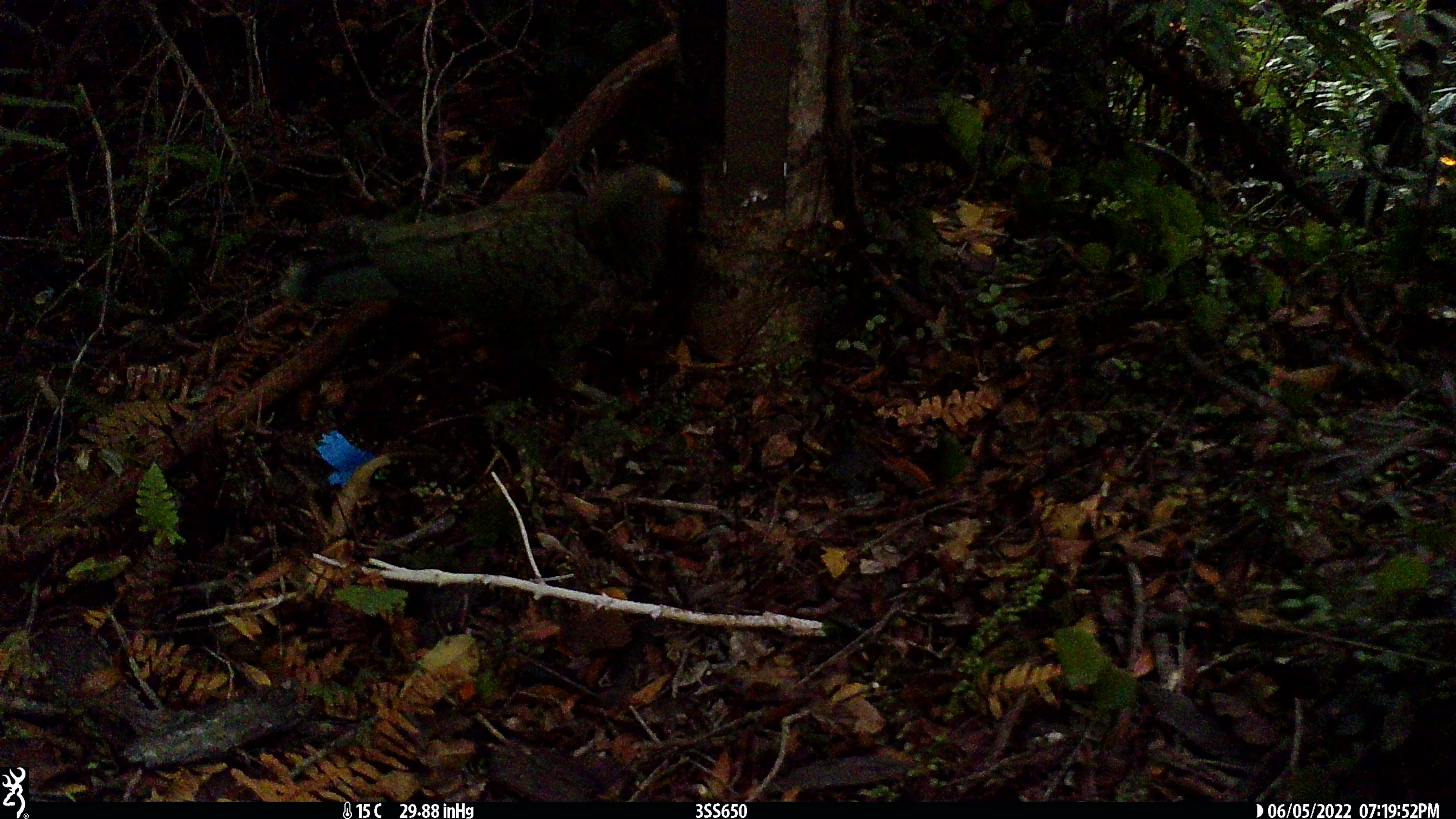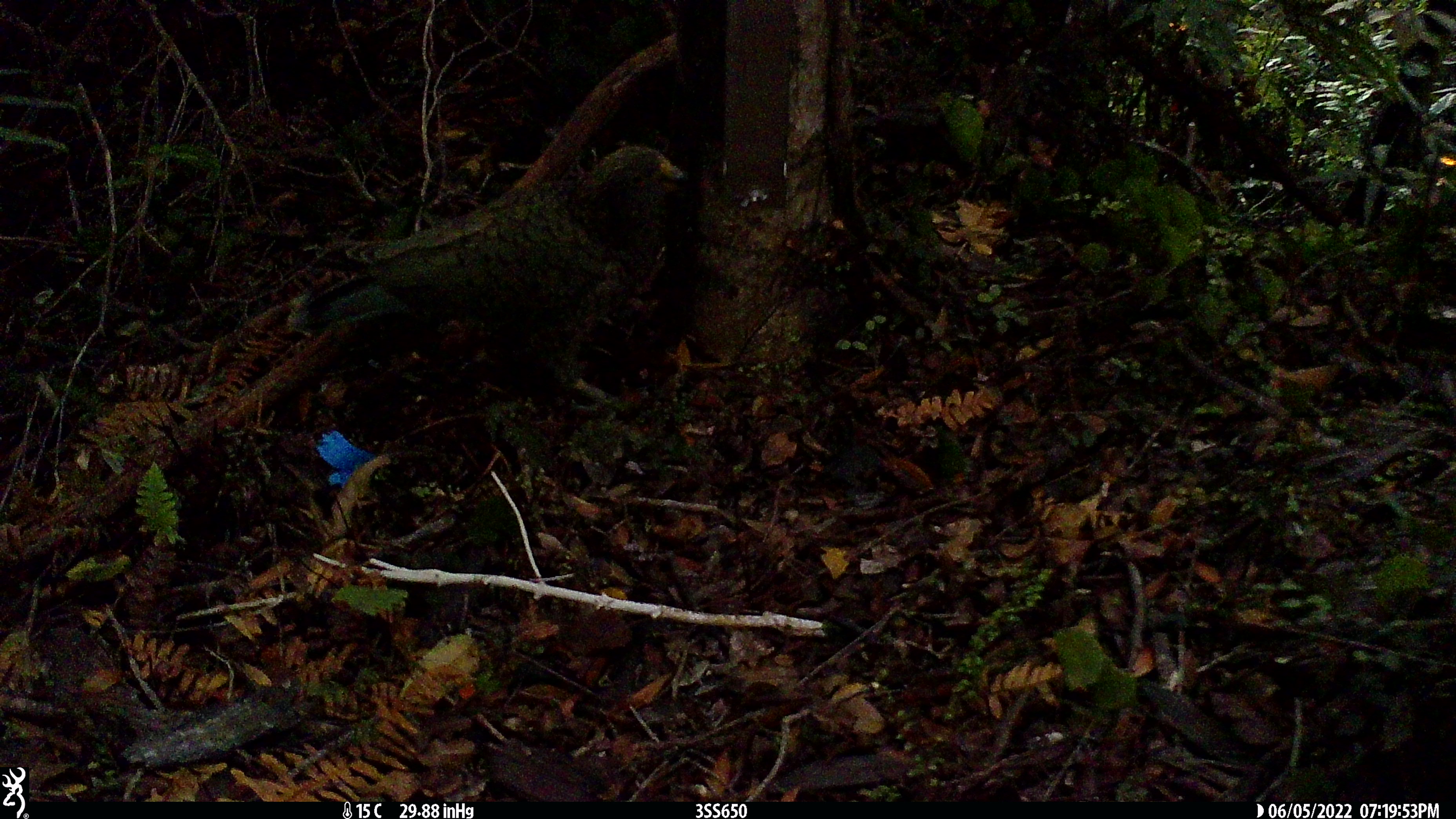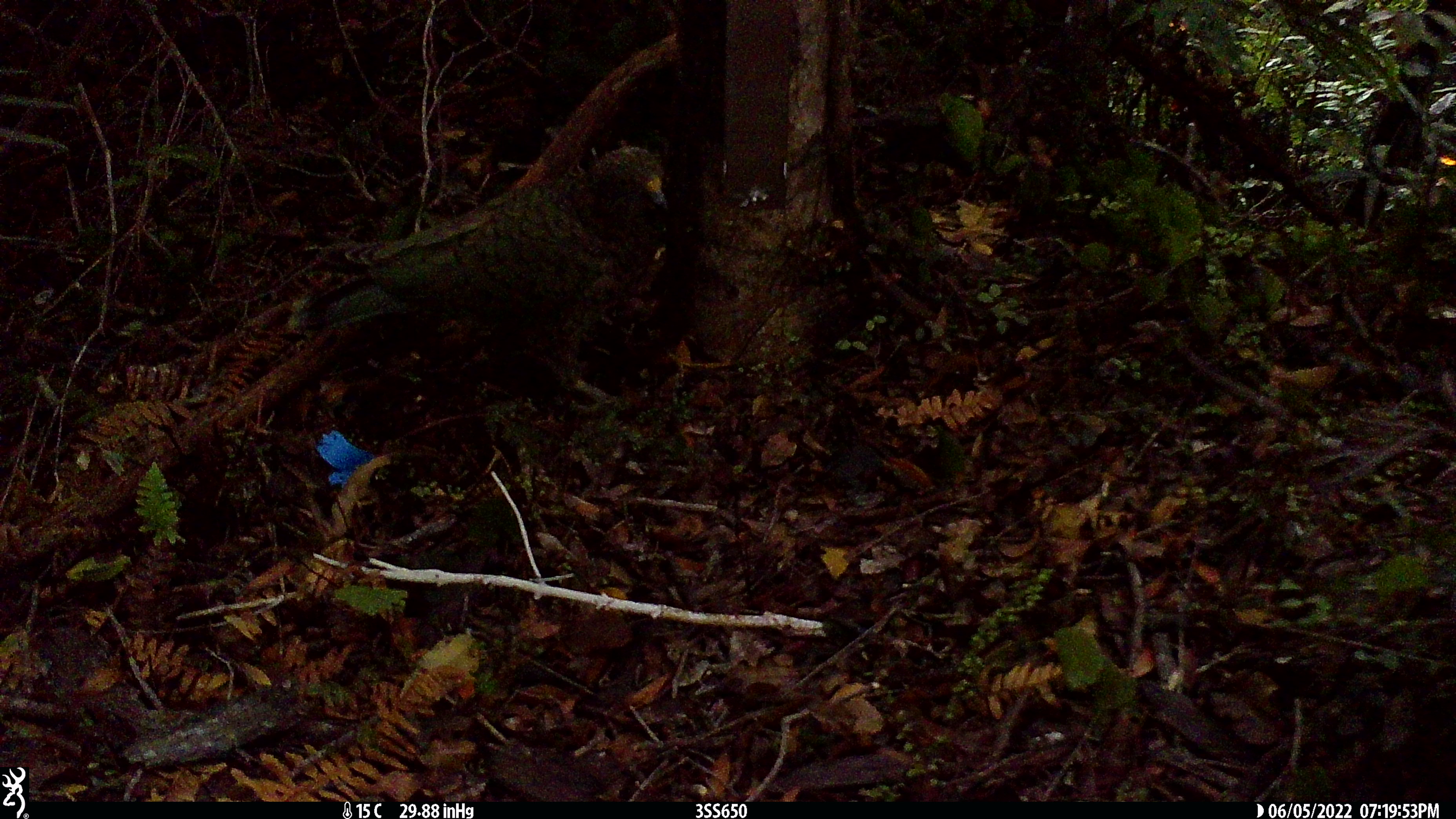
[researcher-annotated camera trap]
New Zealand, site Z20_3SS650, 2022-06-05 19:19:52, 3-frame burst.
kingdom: Animalia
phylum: Chordata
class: Aves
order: Psittaciformes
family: Strigopidae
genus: Nestor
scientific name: Nestor notabilis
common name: kea